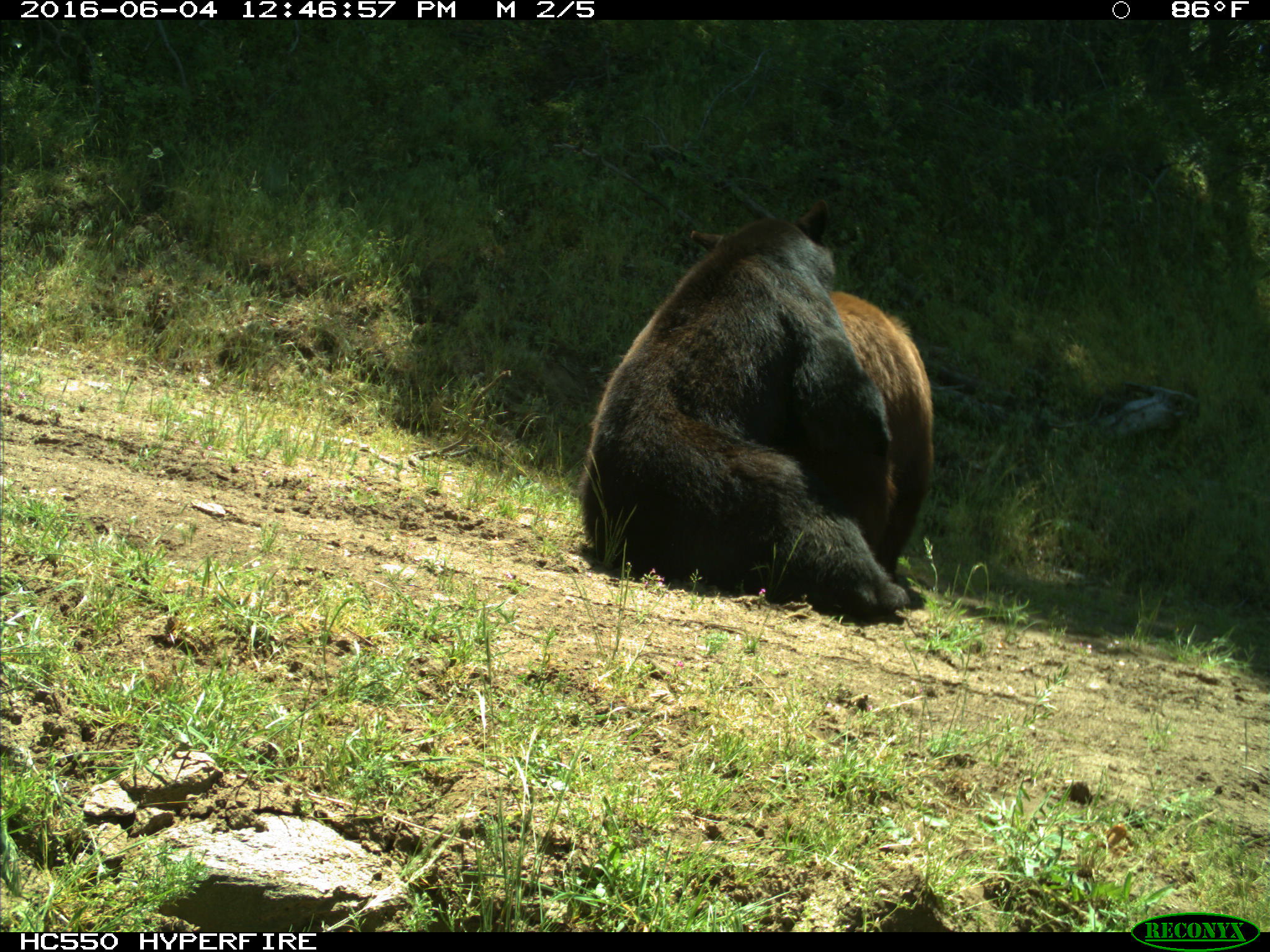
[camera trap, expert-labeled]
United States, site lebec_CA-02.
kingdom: Animalia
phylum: Chordata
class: Mammalia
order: Carnivora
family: Ursidae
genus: Ursus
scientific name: Ursus americanus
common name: american black bear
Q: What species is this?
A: Ursus americanus (american black bear).